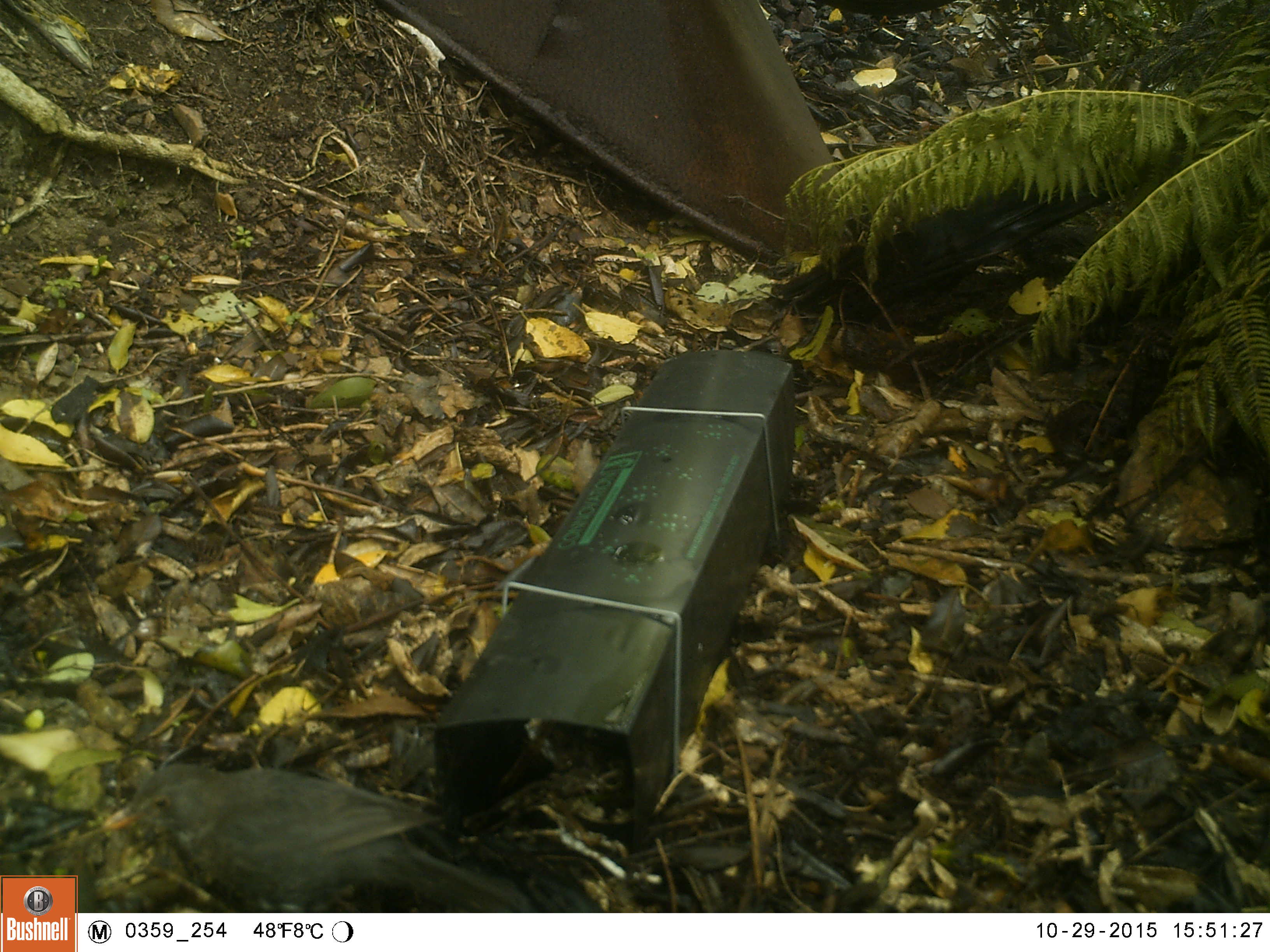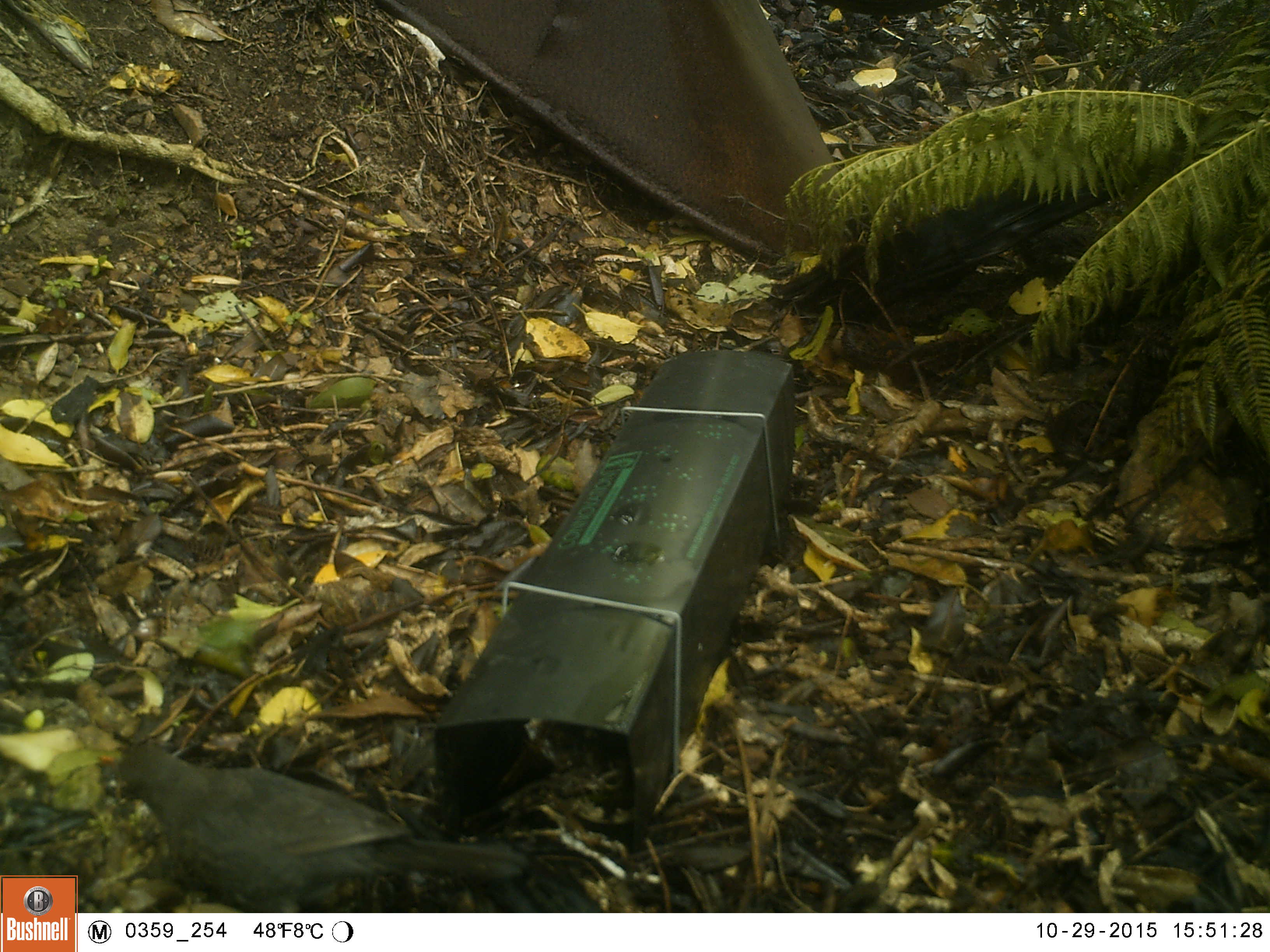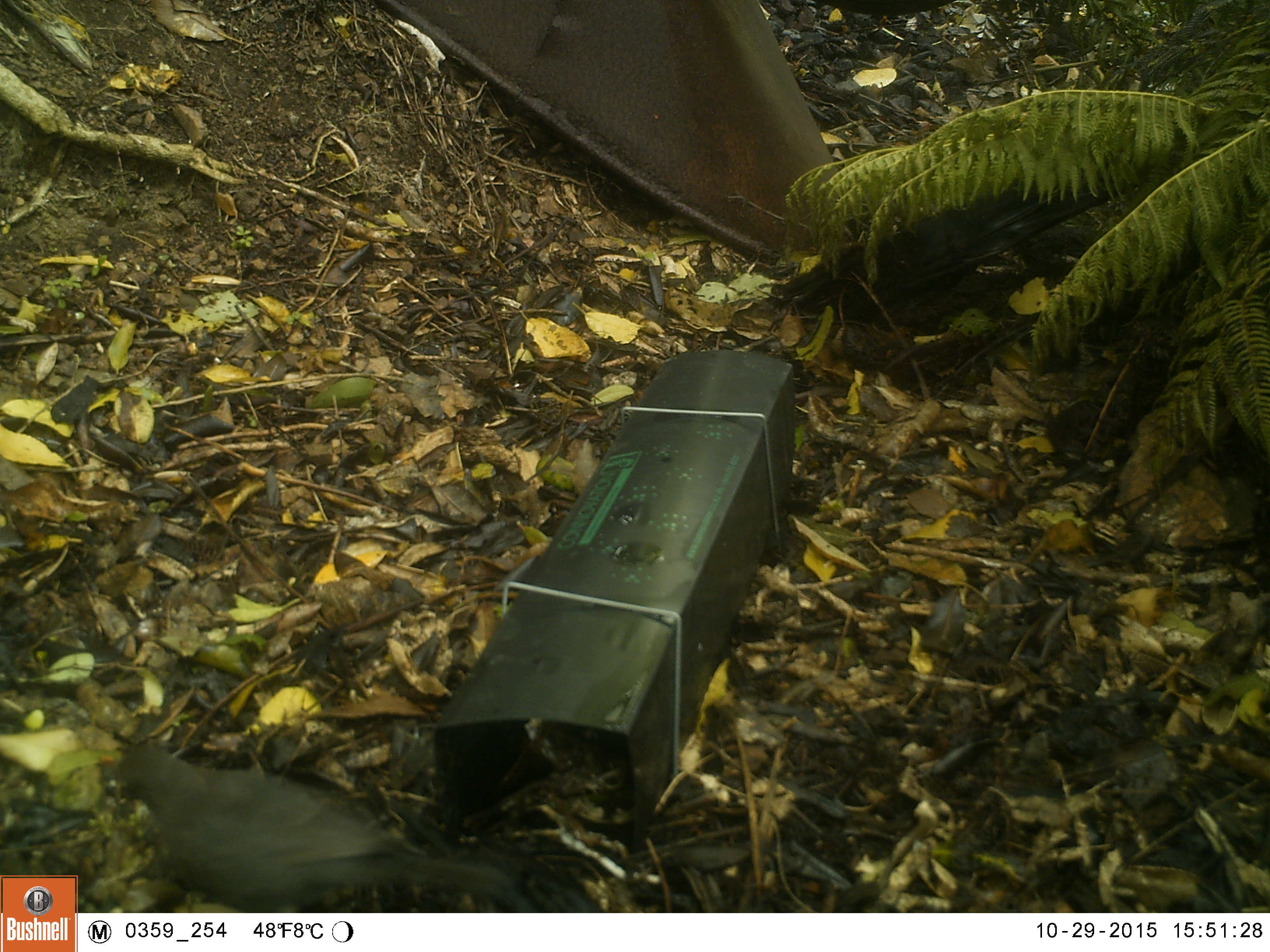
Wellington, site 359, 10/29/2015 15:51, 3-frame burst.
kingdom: Animalia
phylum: Chordata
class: Aves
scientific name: Aves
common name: bird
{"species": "bird (Aves)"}